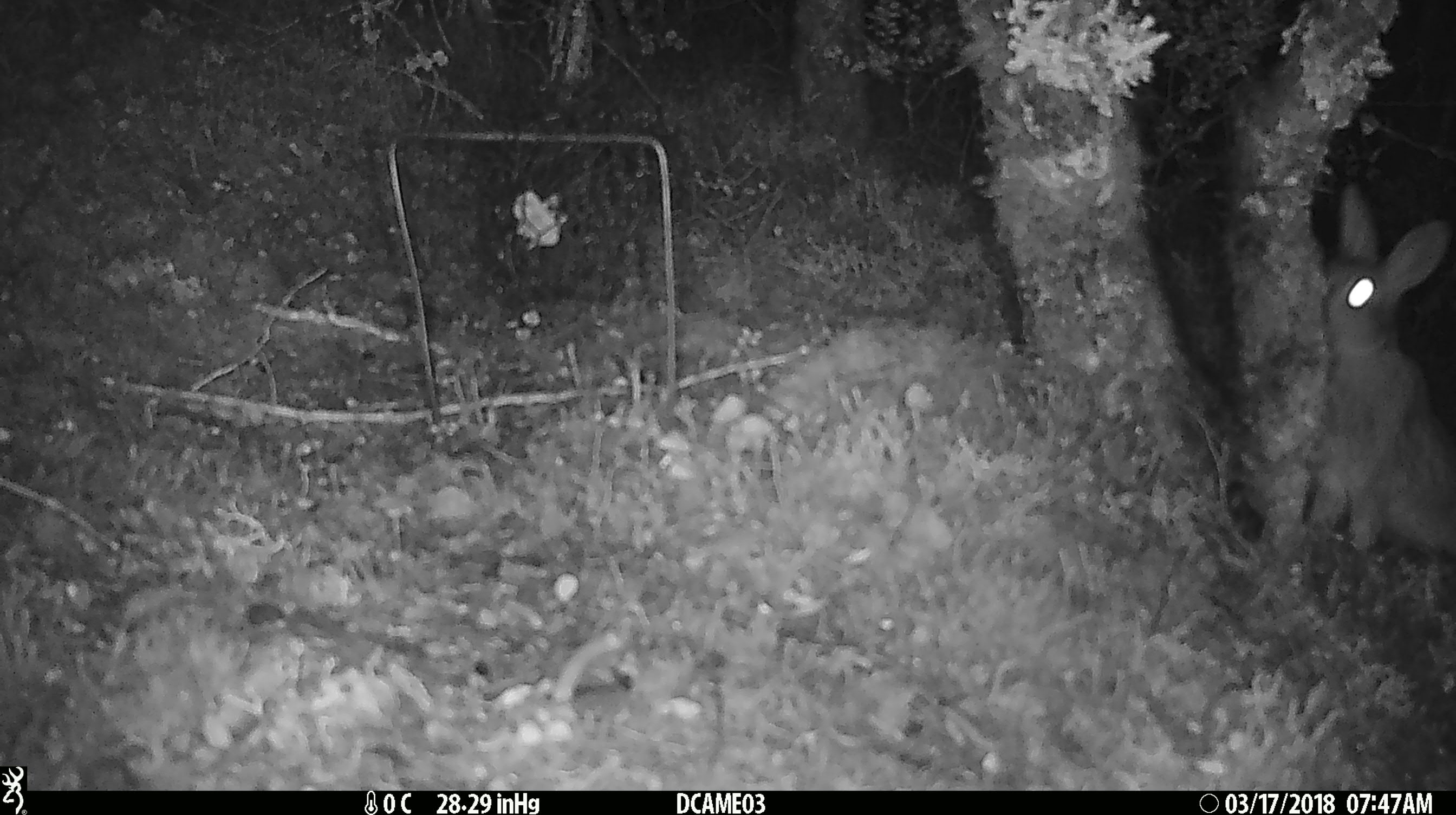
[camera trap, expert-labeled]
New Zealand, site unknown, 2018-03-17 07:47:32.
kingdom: Animalia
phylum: Chordata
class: Mammalia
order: Lagomorpha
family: Leporidae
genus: Oryctolagus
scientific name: Oryctolagus cuniculus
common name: european rabbit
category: rabbit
Rabbit (european rabbit) (Oryctolagus cuniculus).